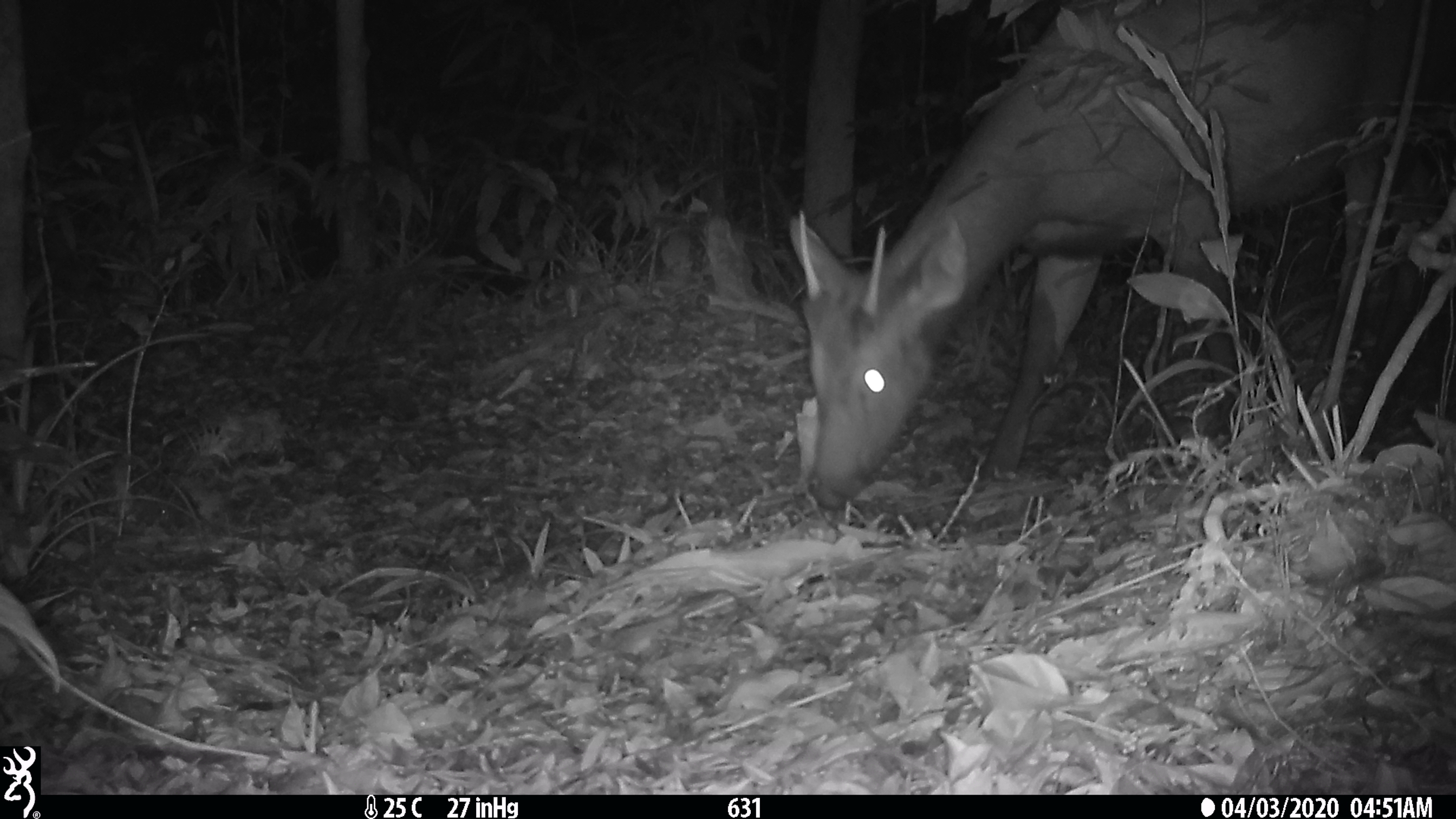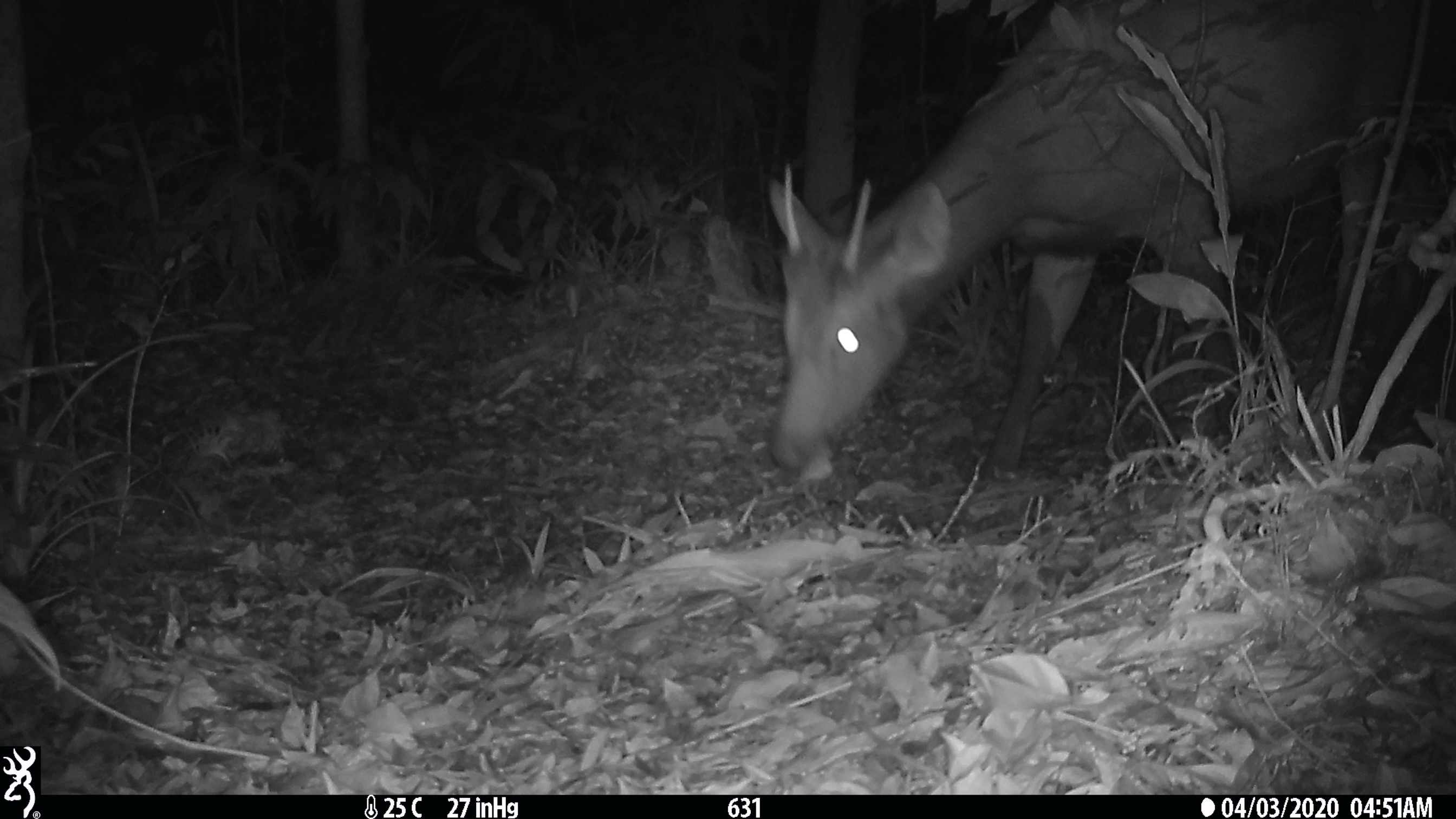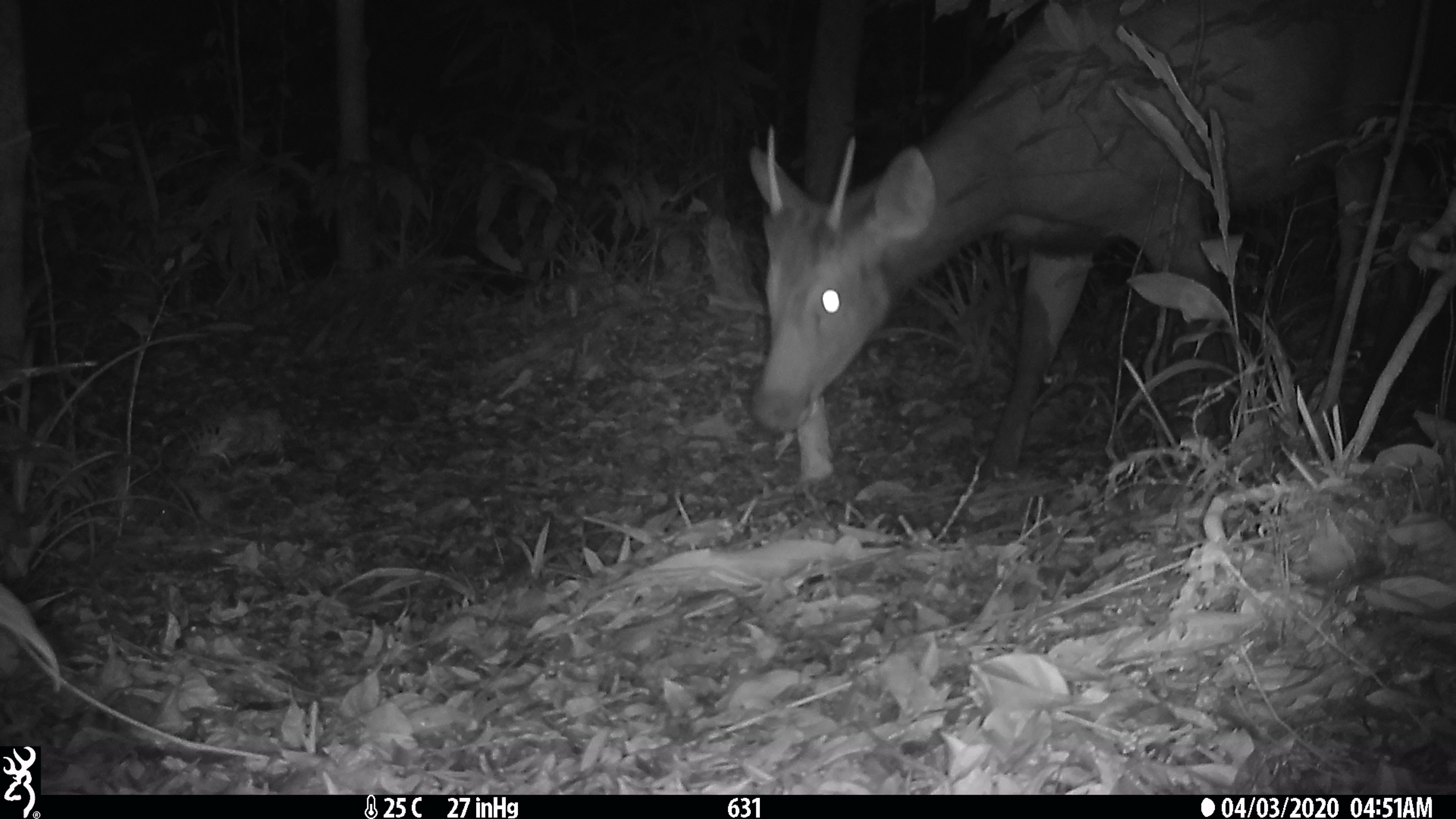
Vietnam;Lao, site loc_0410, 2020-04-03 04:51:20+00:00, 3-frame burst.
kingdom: Animalia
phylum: Chordata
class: Mammalia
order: Artiodactyla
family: Cervidae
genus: Rusa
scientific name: Rusa unicolor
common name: sambar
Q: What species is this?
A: Sambar (Rusa unicolor).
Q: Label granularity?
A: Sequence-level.